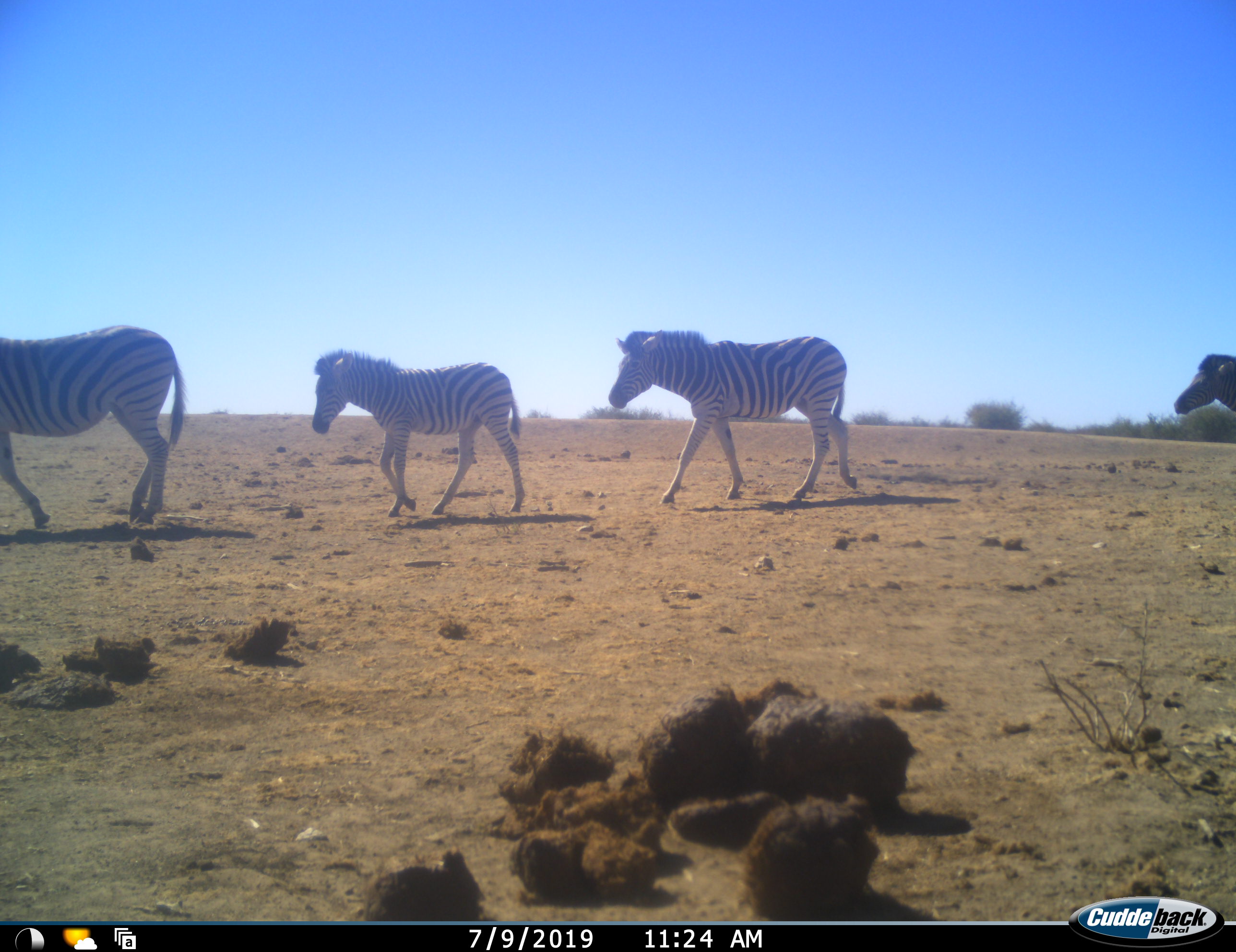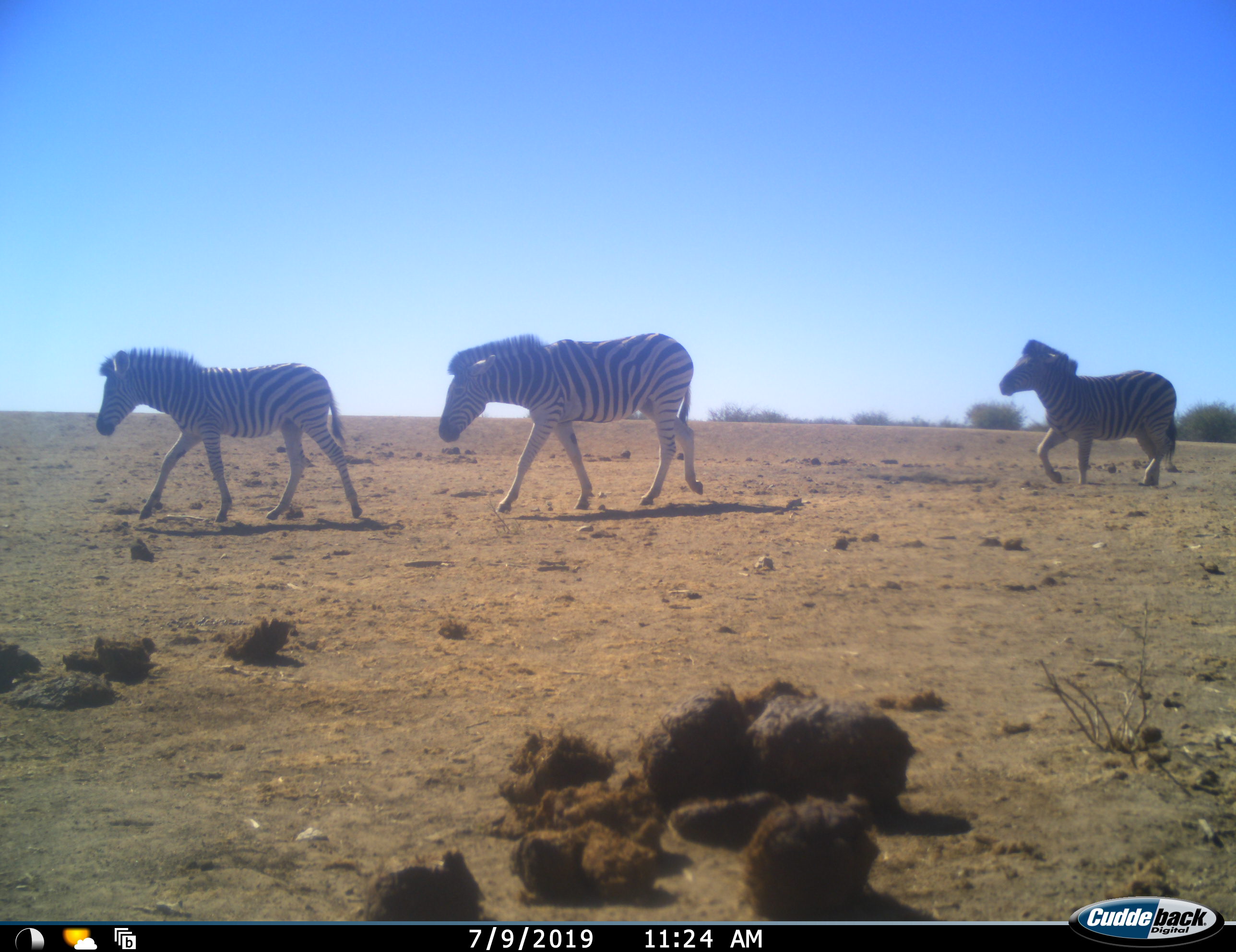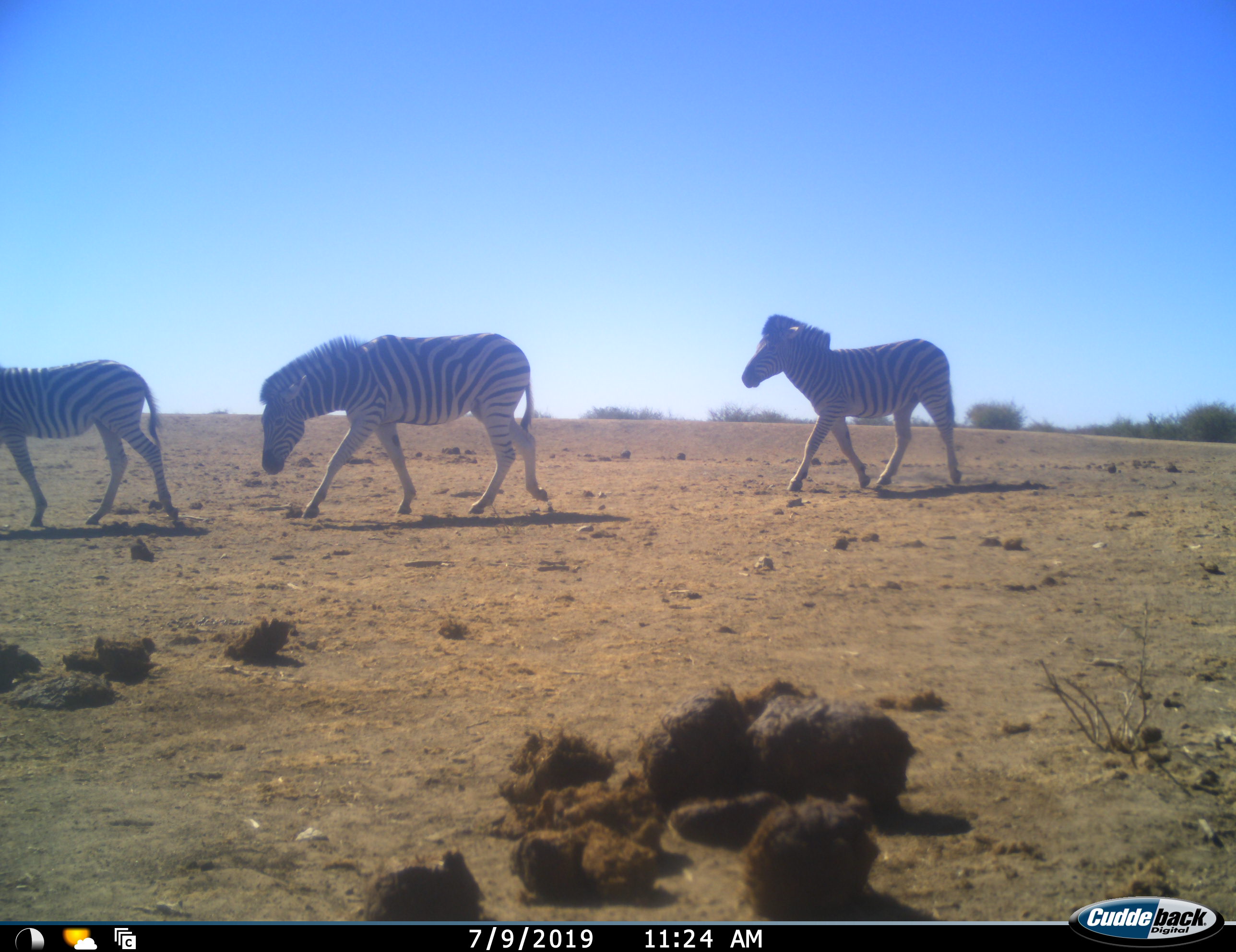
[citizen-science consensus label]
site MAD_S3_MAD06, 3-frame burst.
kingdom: Animalia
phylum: Chordata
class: Mammalia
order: Perissodactyla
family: Equidae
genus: Equus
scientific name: Equus quagga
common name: plains zebra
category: zebraplains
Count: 4.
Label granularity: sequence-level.